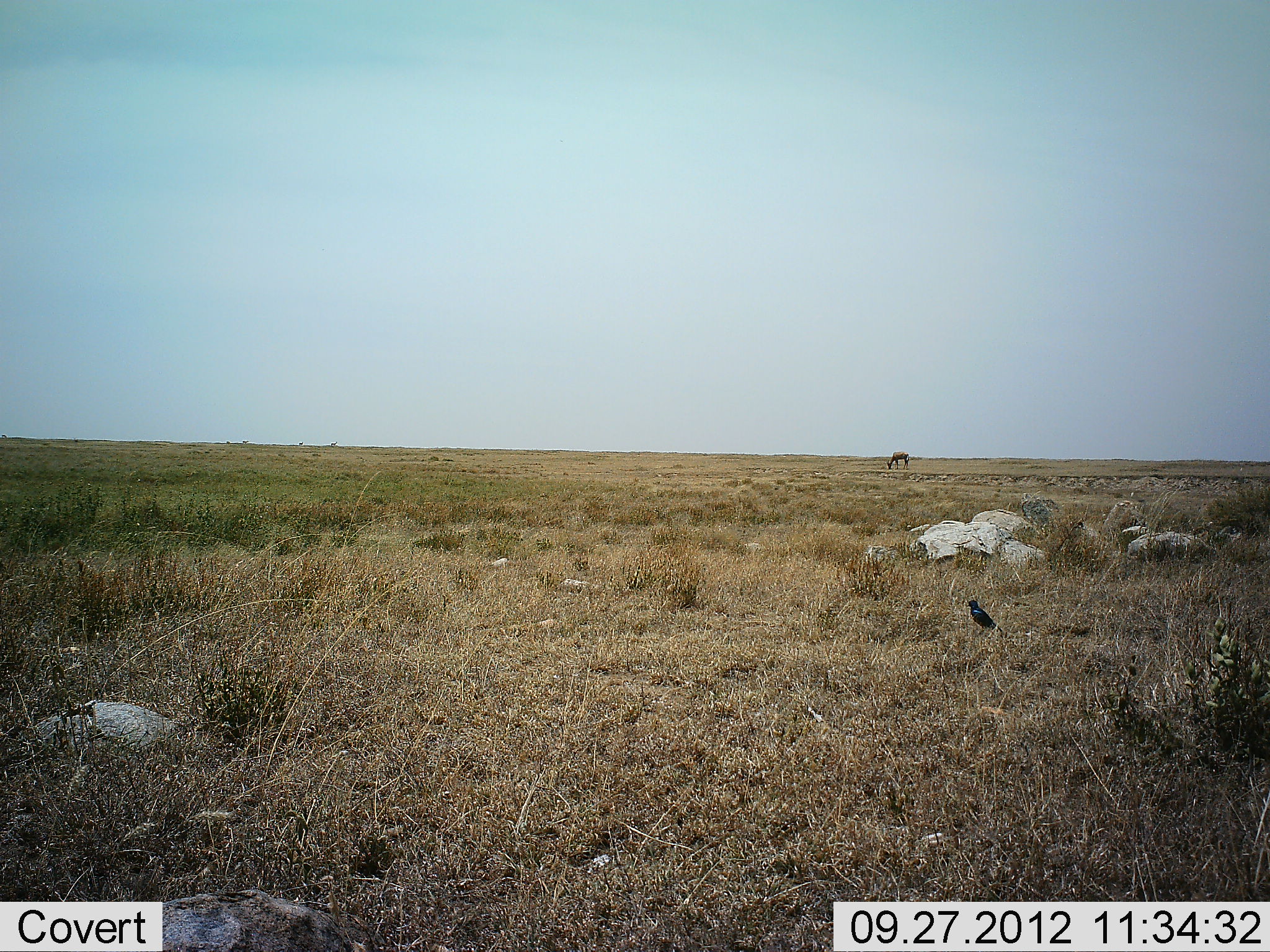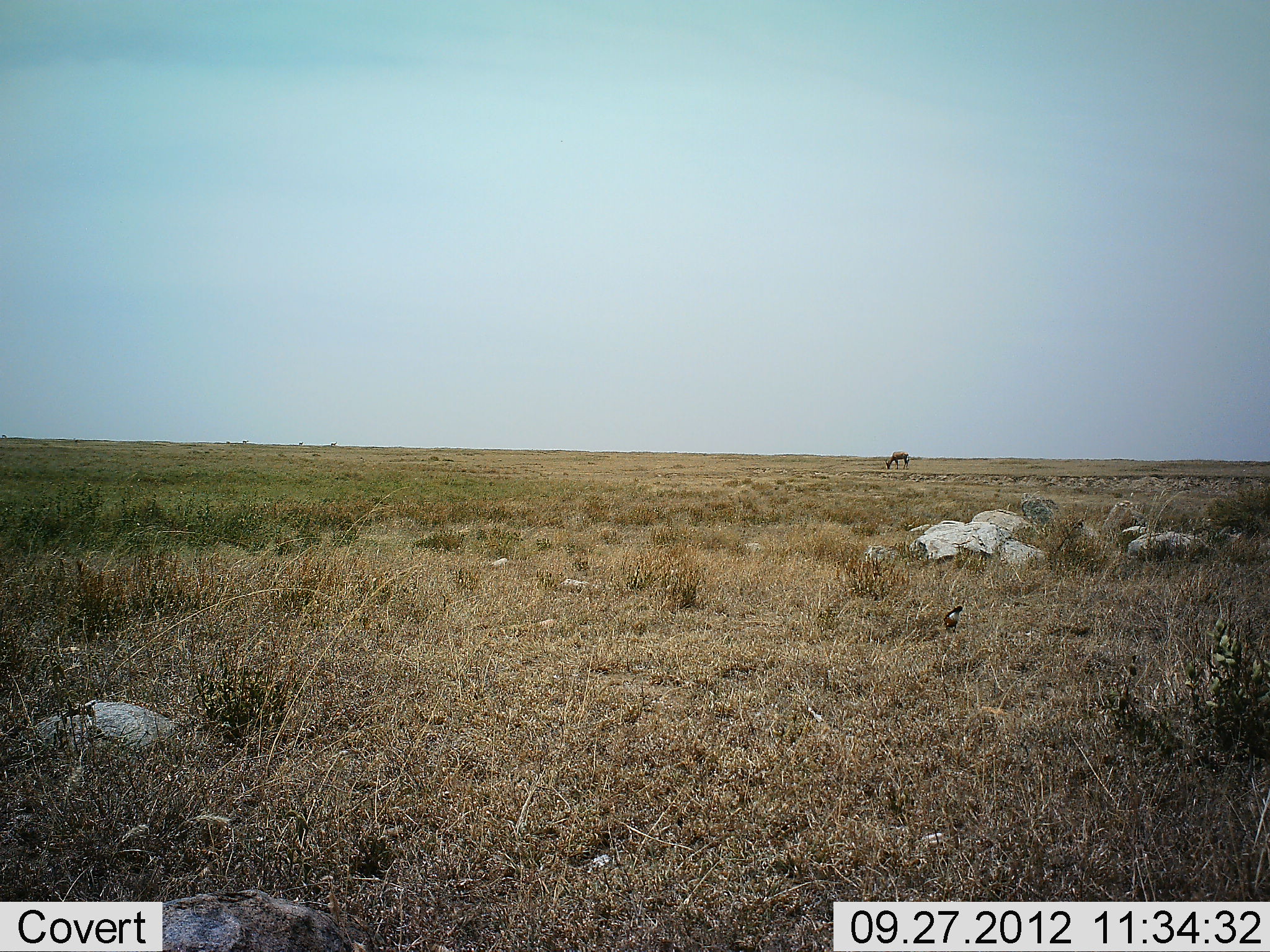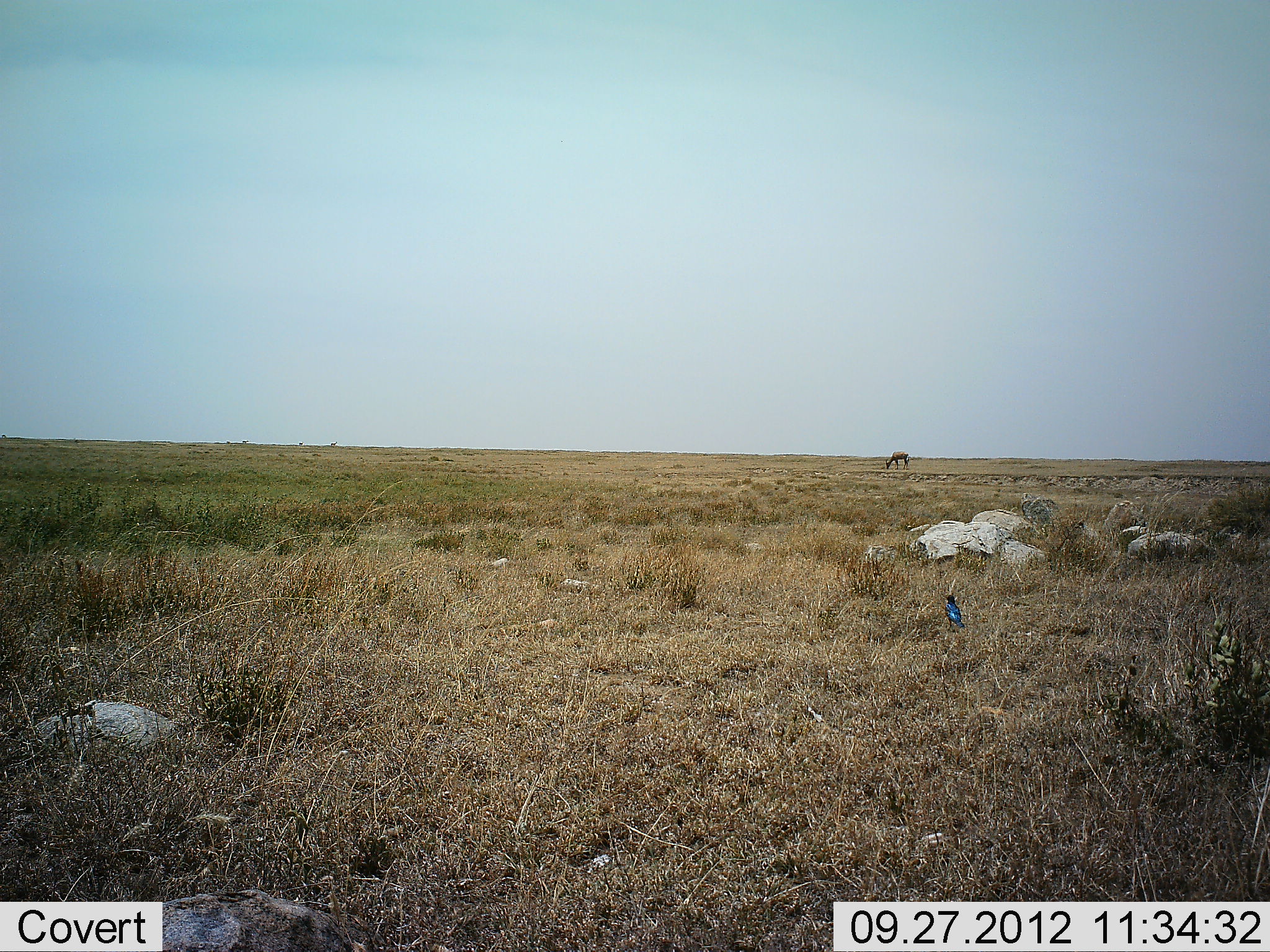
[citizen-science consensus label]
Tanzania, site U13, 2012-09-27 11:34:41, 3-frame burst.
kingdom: Animalia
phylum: Chordata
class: Mammalia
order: Artiodactyla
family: Bovidae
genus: Alcelaphus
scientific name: Alcelaphus buselaphus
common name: hartebeest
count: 1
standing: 0%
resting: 0%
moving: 0%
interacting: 0%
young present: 0%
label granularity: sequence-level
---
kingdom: Animalia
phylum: Chordata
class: Aves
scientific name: Aves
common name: bird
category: otherbird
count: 1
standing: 28%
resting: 0%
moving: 72%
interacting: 0%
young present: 0%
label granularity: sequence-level